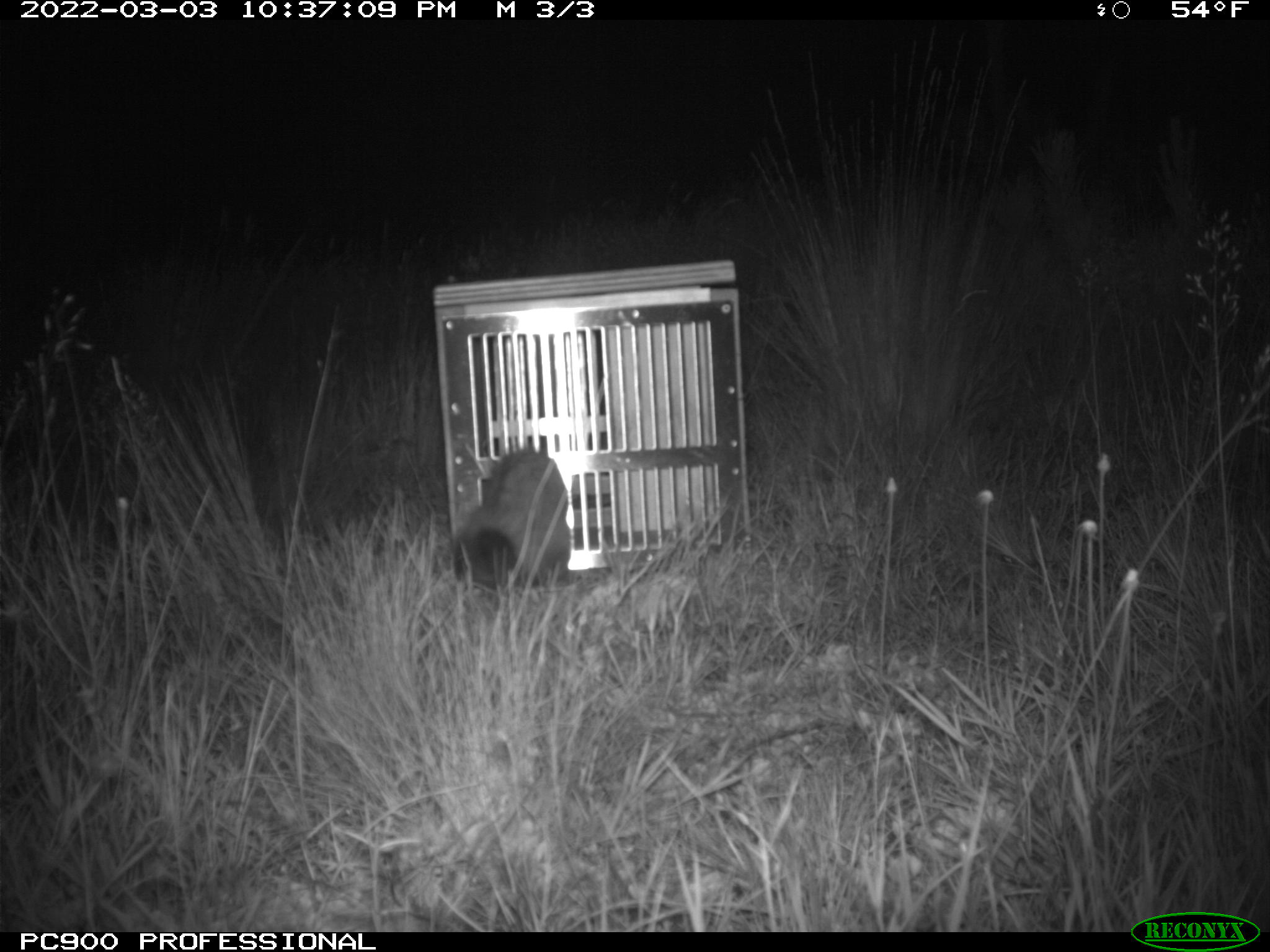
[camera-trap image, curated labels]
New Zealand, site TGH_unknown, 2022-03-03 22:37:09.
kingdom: Animalia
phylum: Chordata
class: Mammalia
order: Carnivora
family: Mustelidae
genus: Mustela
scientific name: Mustela furo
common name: ferret